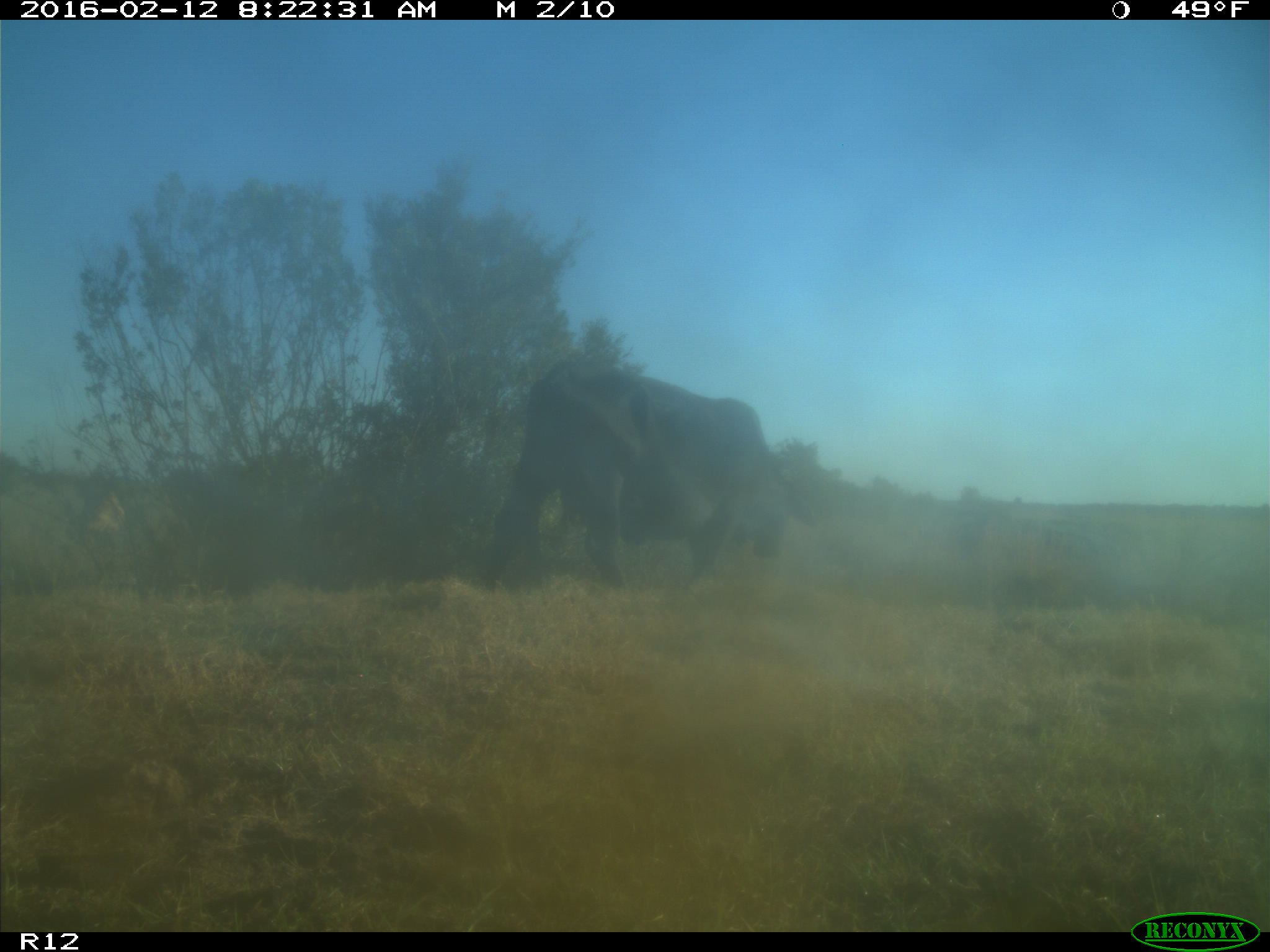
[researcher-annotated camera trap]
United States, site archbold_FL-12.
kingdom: Animalia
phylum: Chordata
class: Mammalia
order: Artiodactyla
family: Bovidae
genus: Bos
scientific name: Bos taurus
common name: domestic cow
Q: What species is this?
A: Bos taurus (domestic cow).